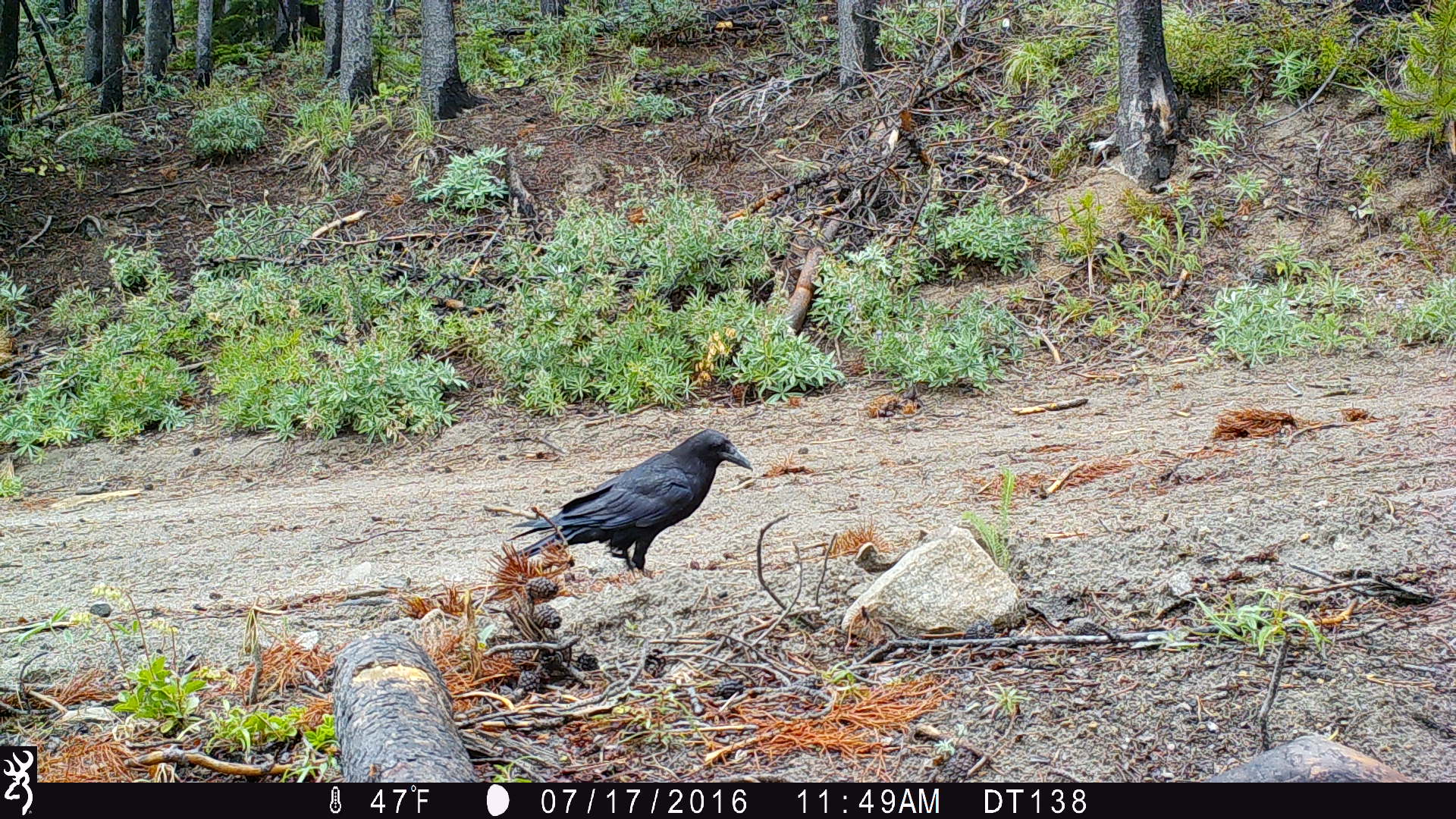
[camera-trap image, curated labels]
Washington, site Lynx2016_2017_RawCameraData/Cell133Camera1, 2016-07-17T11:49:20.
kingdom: Animalia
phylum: Chordata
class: Aves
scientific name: Aves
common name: birds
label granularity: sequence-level